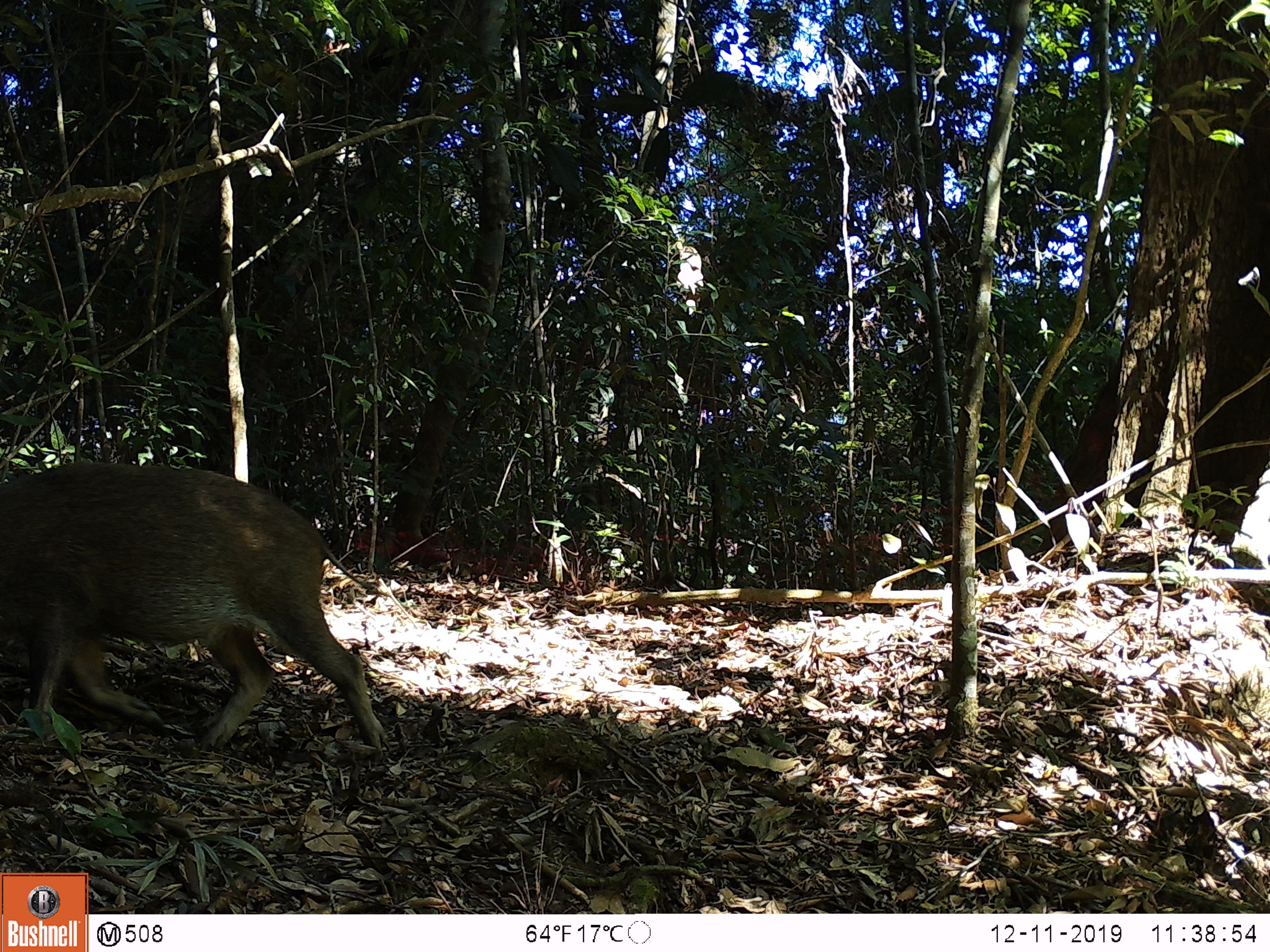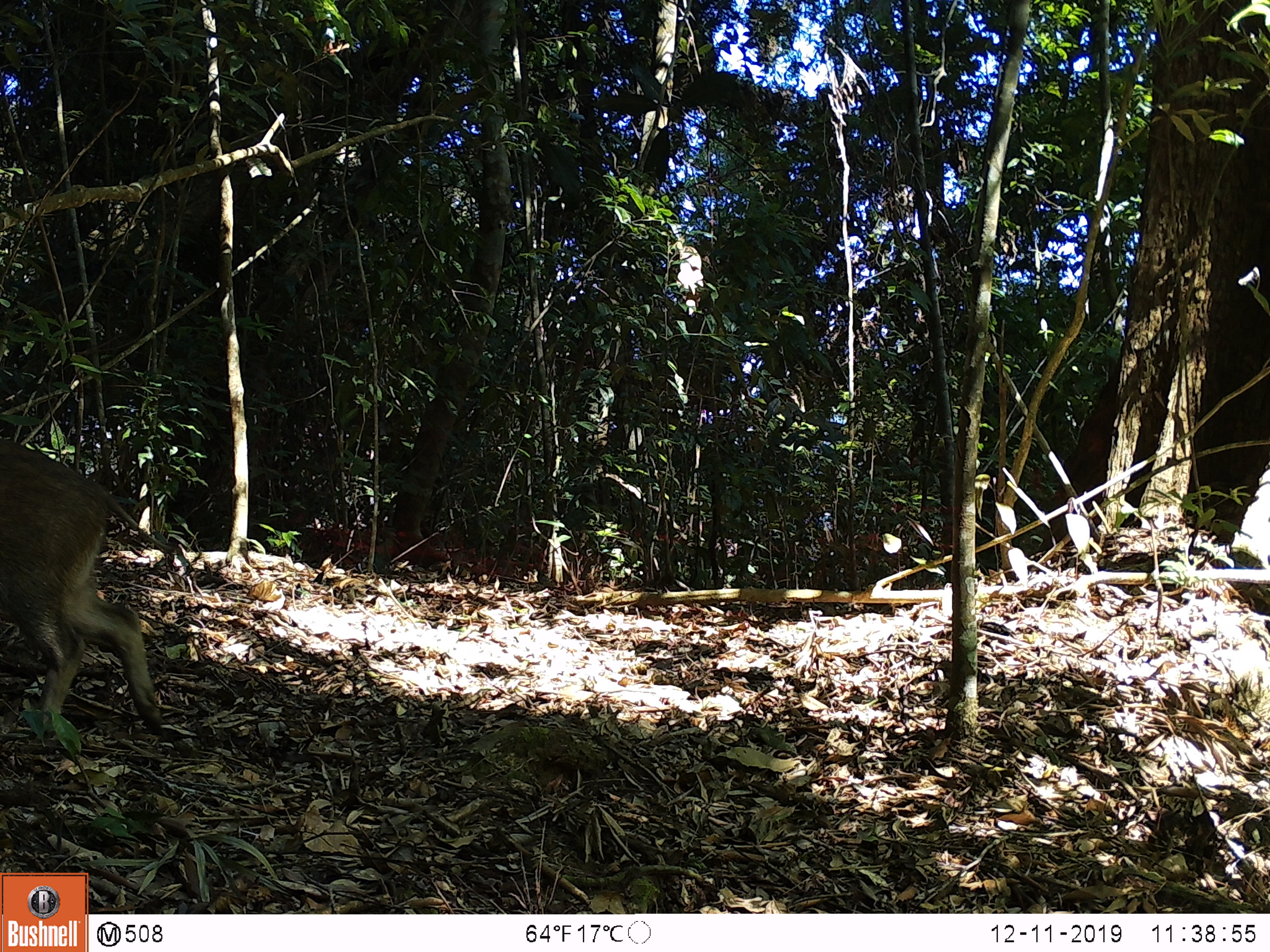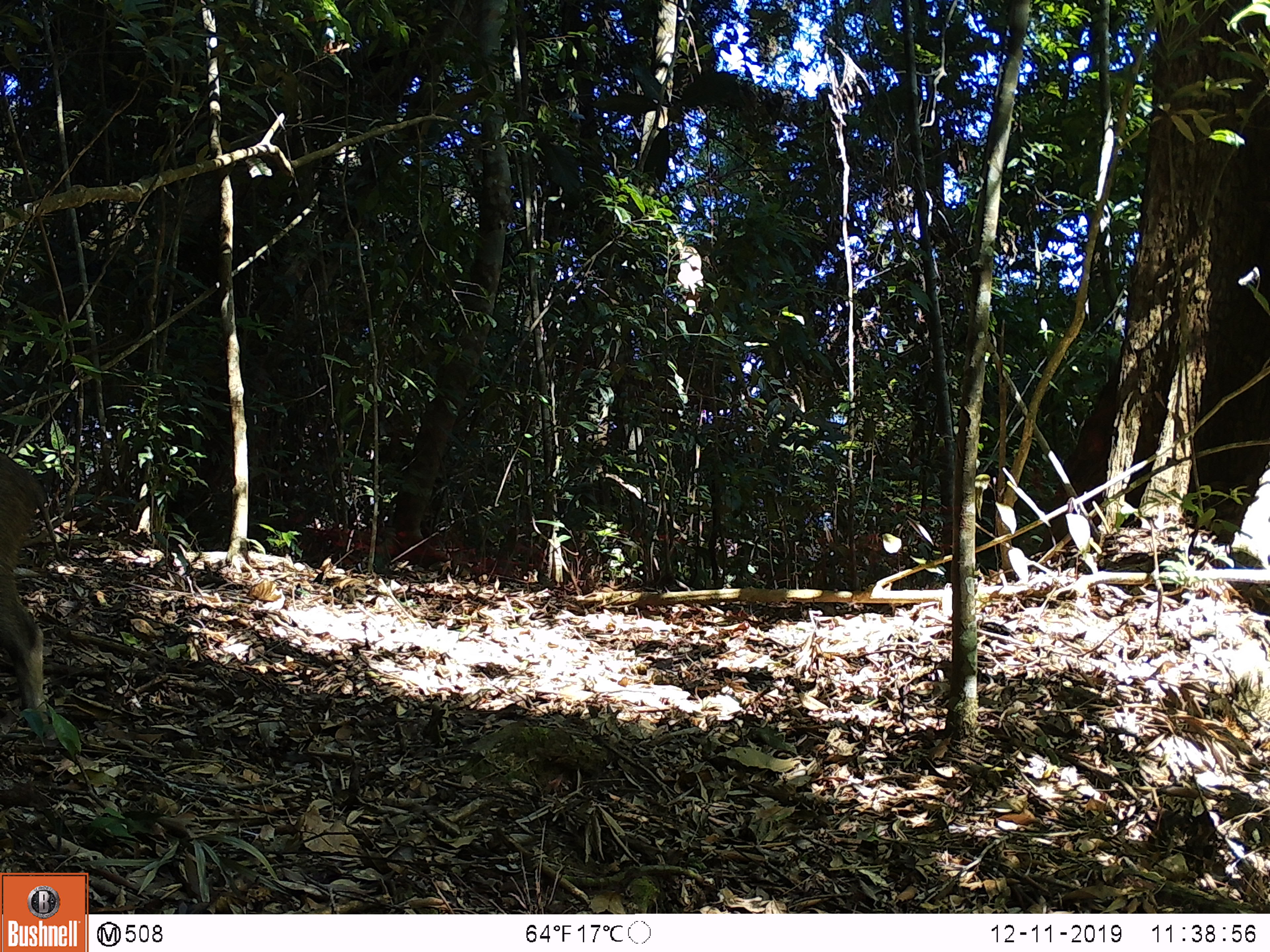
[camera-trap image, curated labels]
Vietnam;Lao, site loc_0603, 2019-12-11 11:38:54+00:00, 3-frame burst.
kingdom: Animalia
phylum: Chordata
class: Mammalia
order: Artiodactyla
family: Suidae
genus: Sus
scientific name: Sus scrofa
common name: eurasian wild pig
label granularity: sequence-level